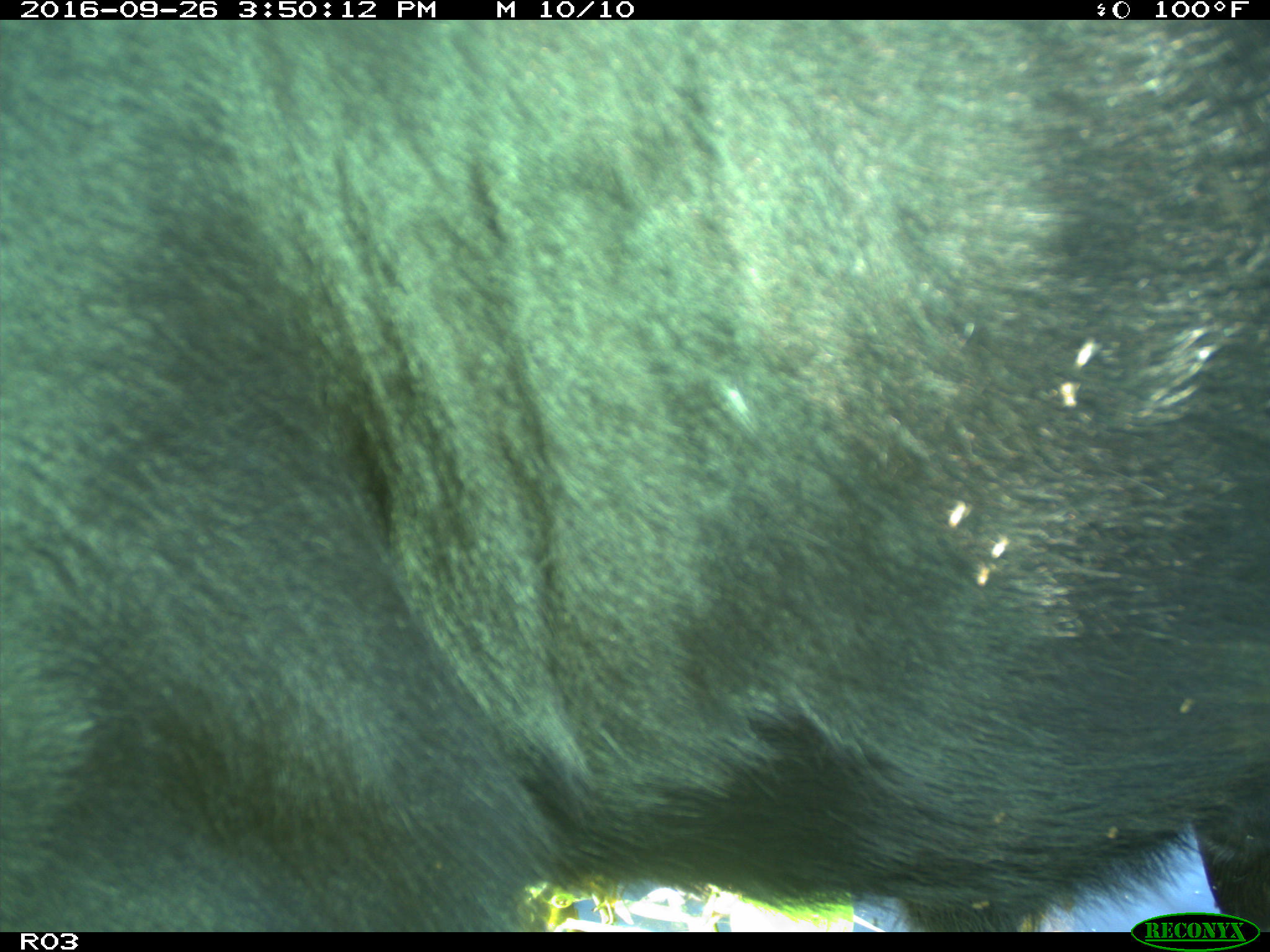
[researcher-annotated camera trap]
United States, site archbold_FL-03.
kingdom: Animalia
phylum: Chordata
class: Mammalia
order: Artiodactyla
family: Bovidae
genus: Bos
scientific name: Bos taurus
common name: domestic cow